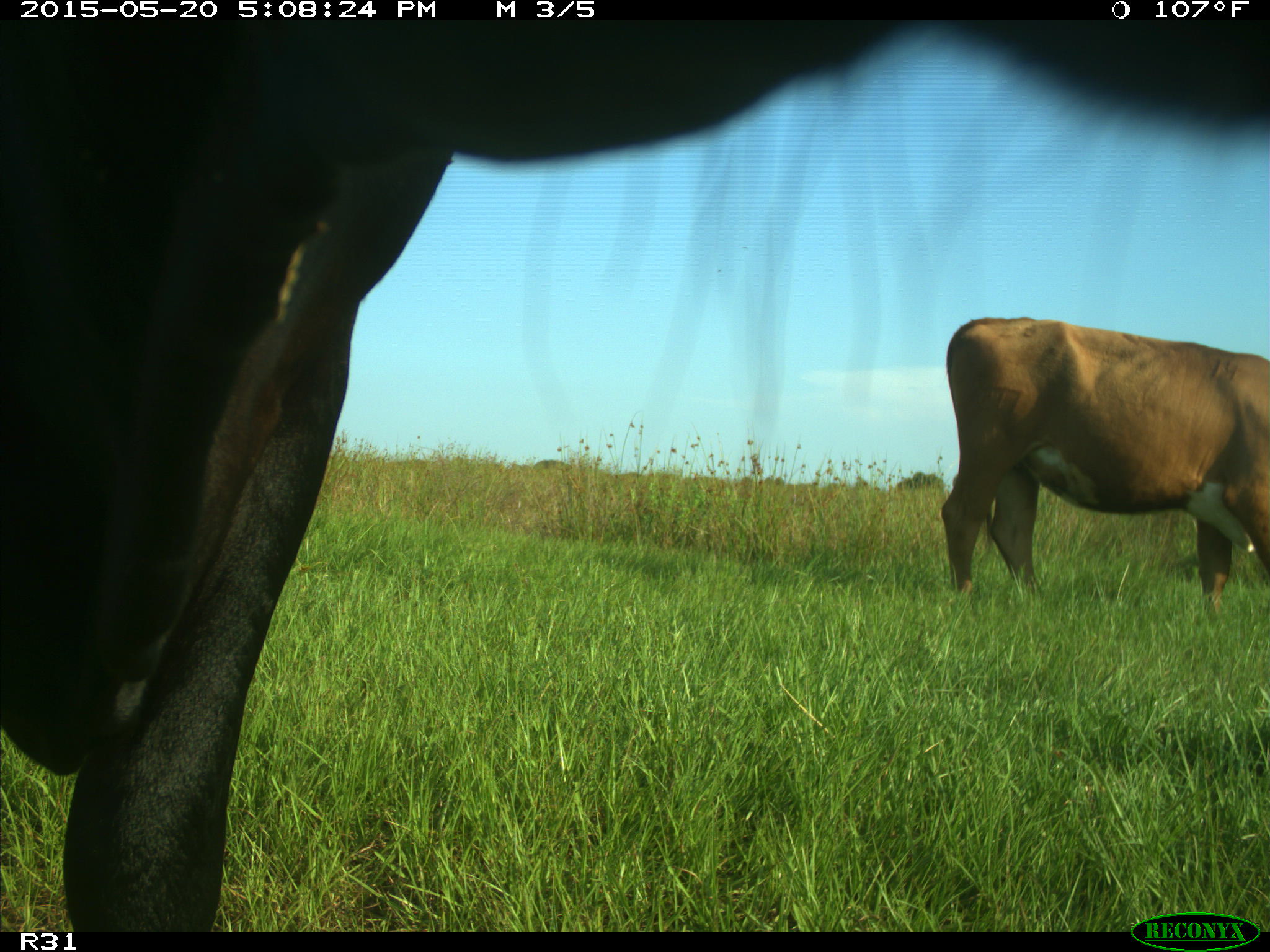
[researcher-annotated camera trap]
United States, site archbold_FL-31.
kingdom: Animalia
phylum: Chordata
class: Mammalia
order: Artiodactyla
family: Bovidae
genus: Bos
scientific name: Bos taurus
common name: domestic cow